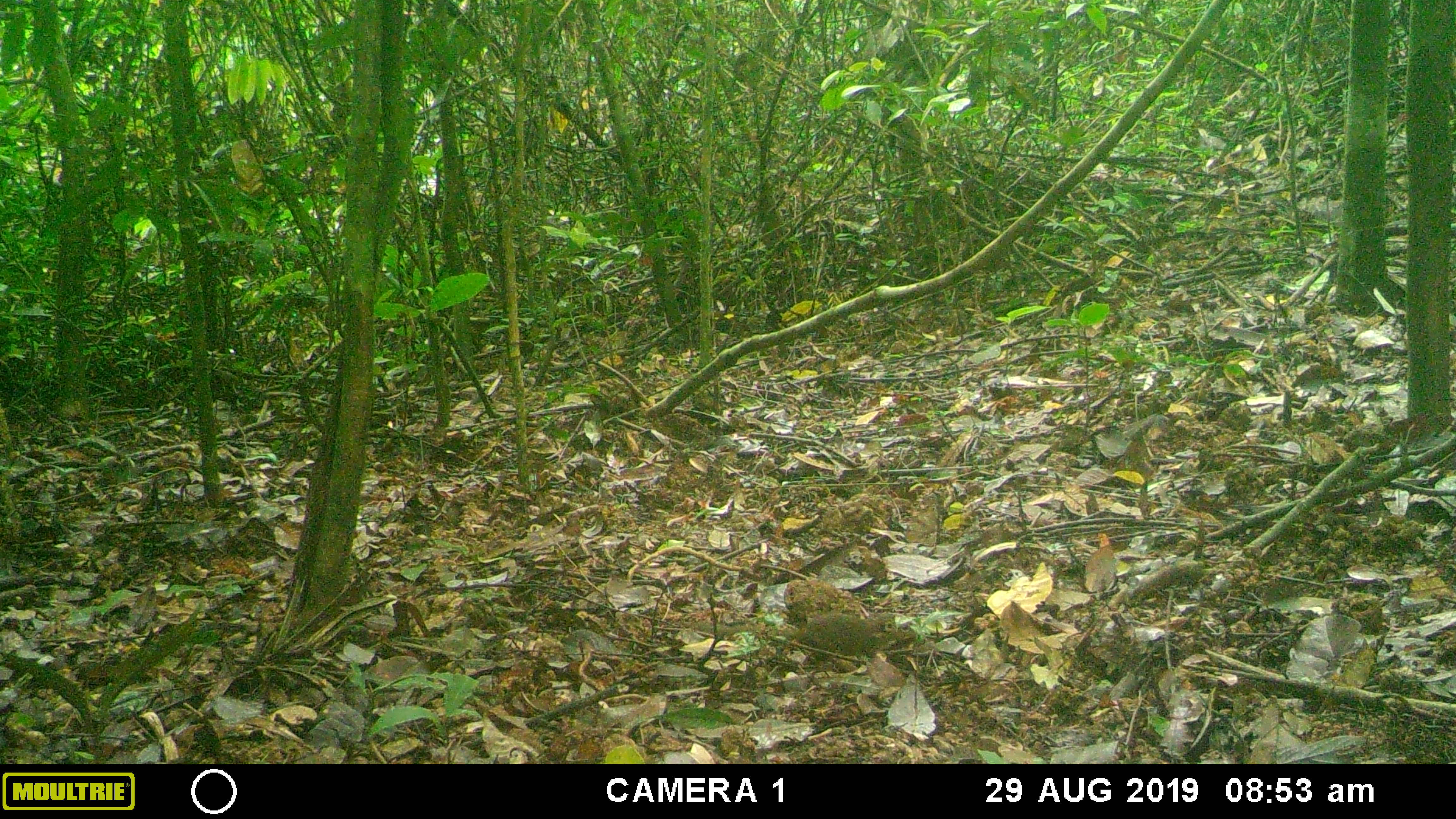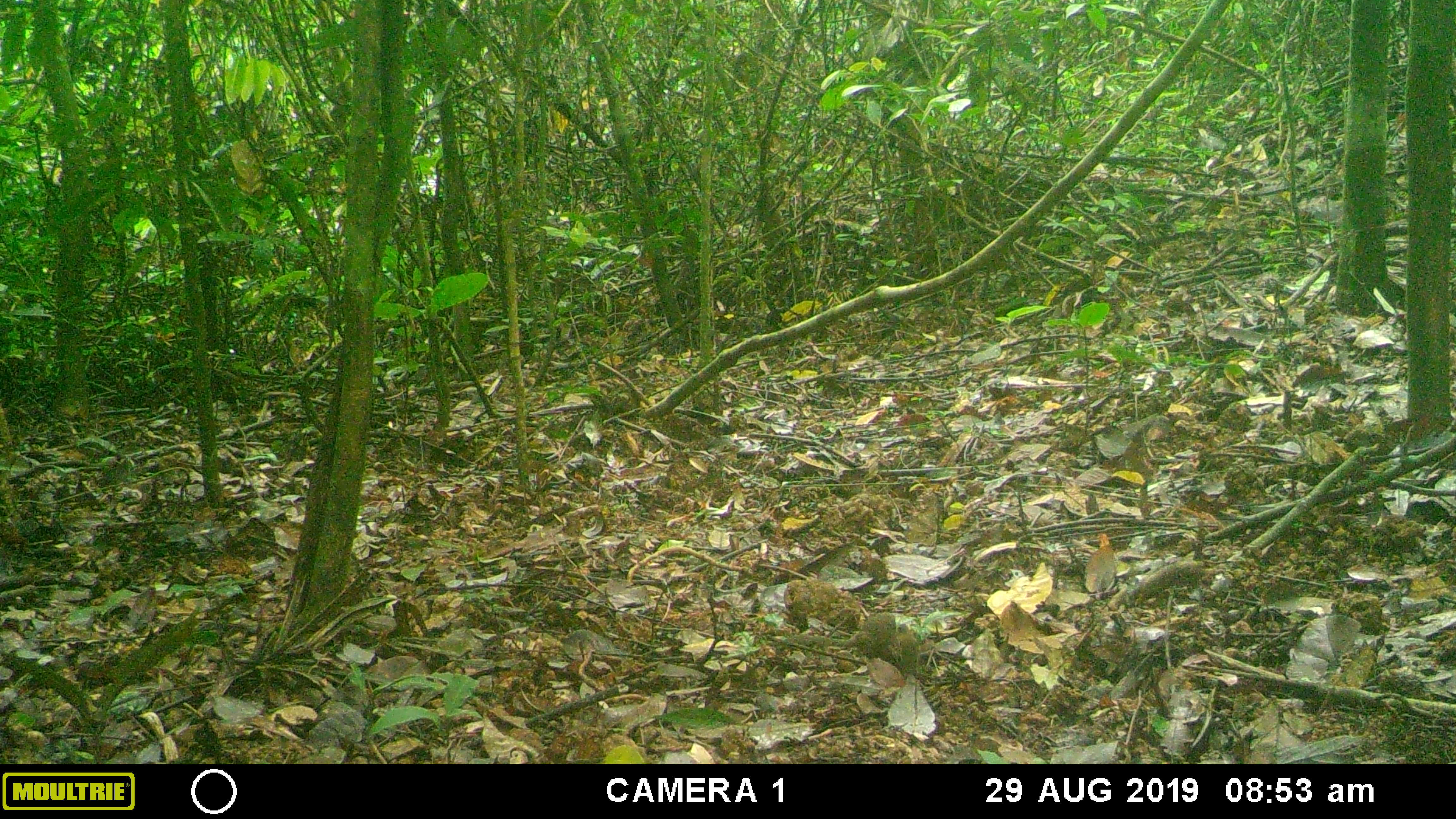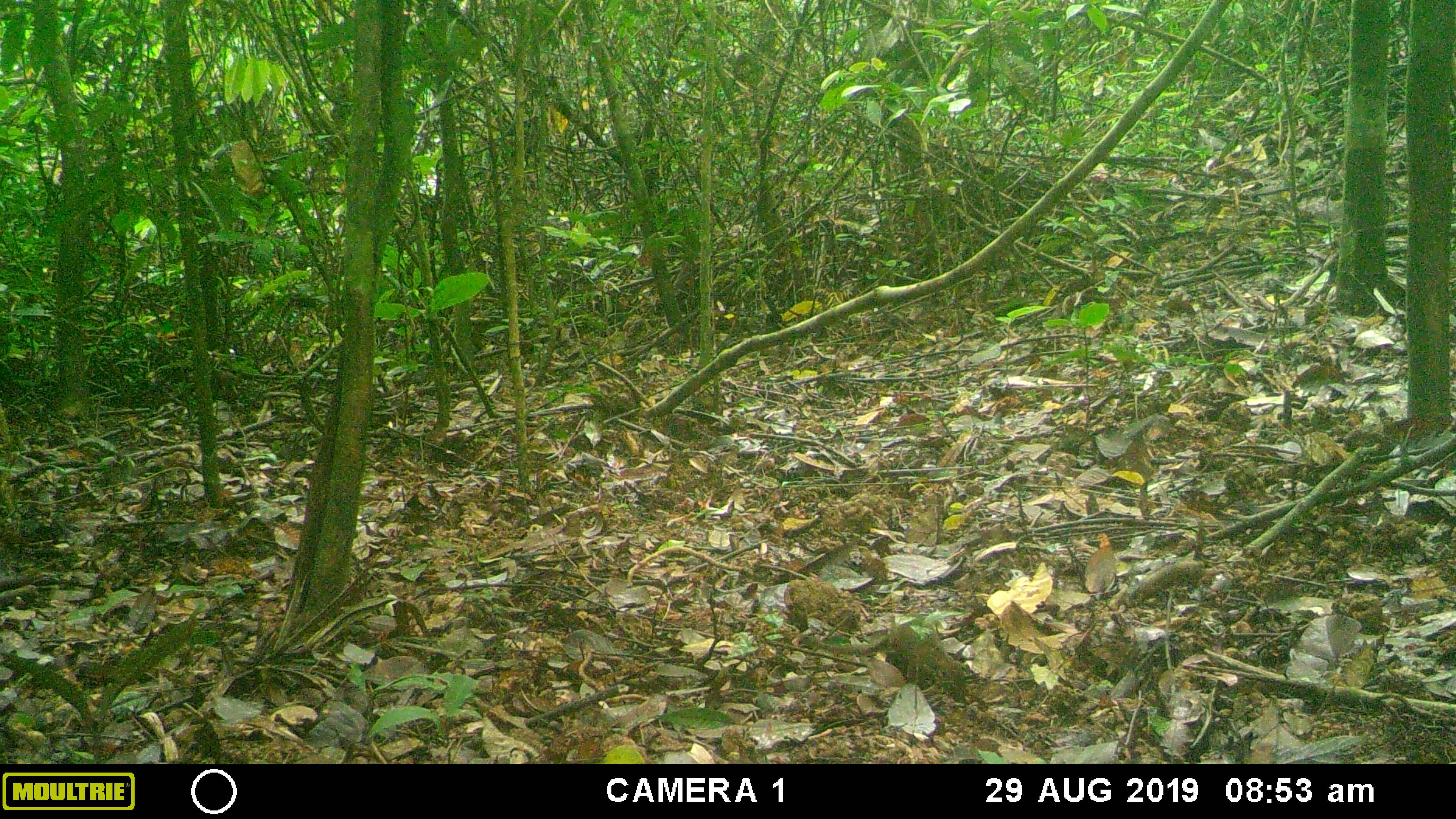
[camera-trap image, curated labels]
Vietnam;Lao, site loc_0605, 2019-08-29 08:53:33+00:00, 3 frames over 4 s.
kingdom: Animalia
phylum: Chordata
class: Mammalia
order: Scandentia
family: Tupaiidae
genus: Tupaia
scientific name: Tupaia belangeri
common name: northern treeshrew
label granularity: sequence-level